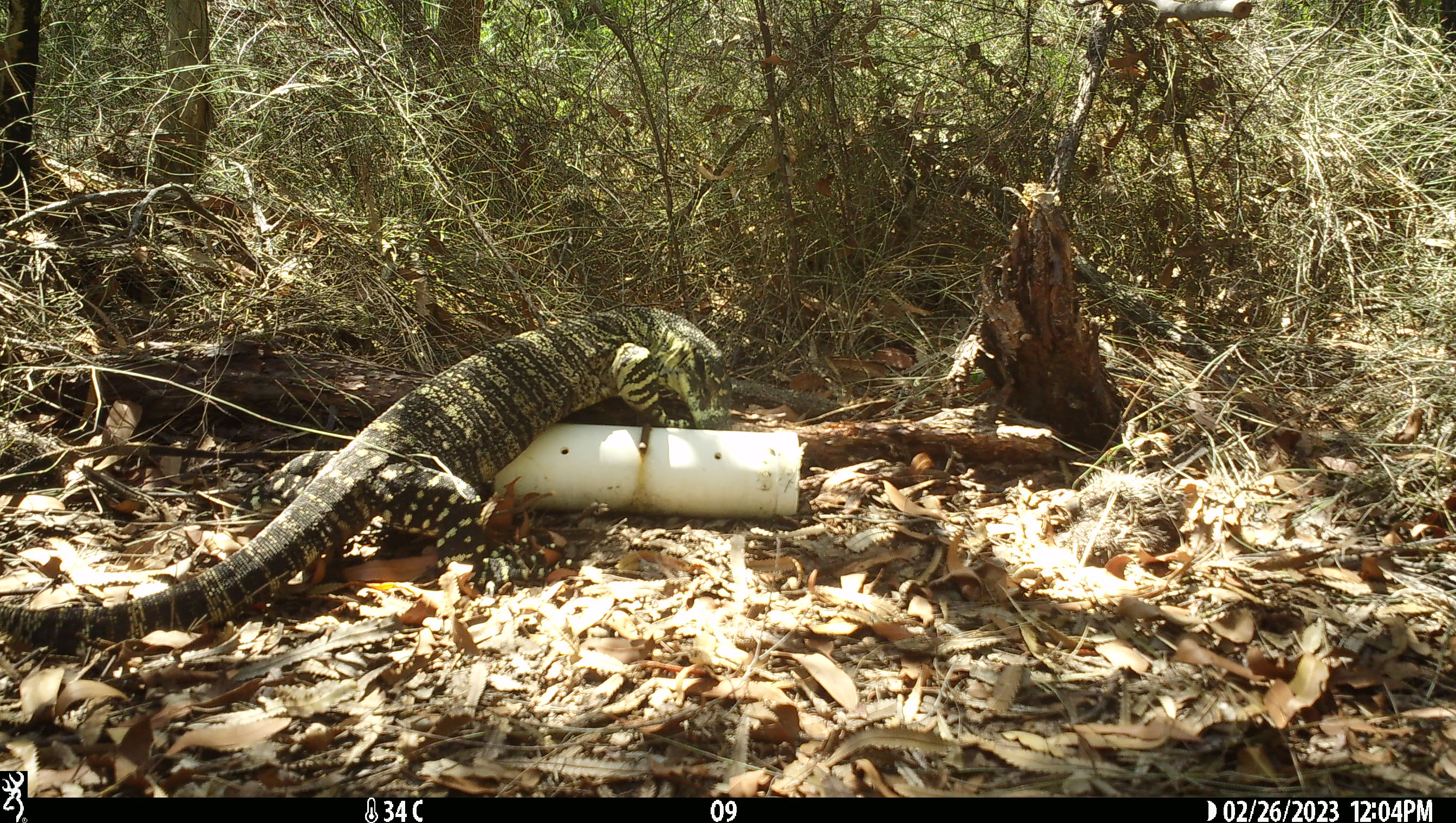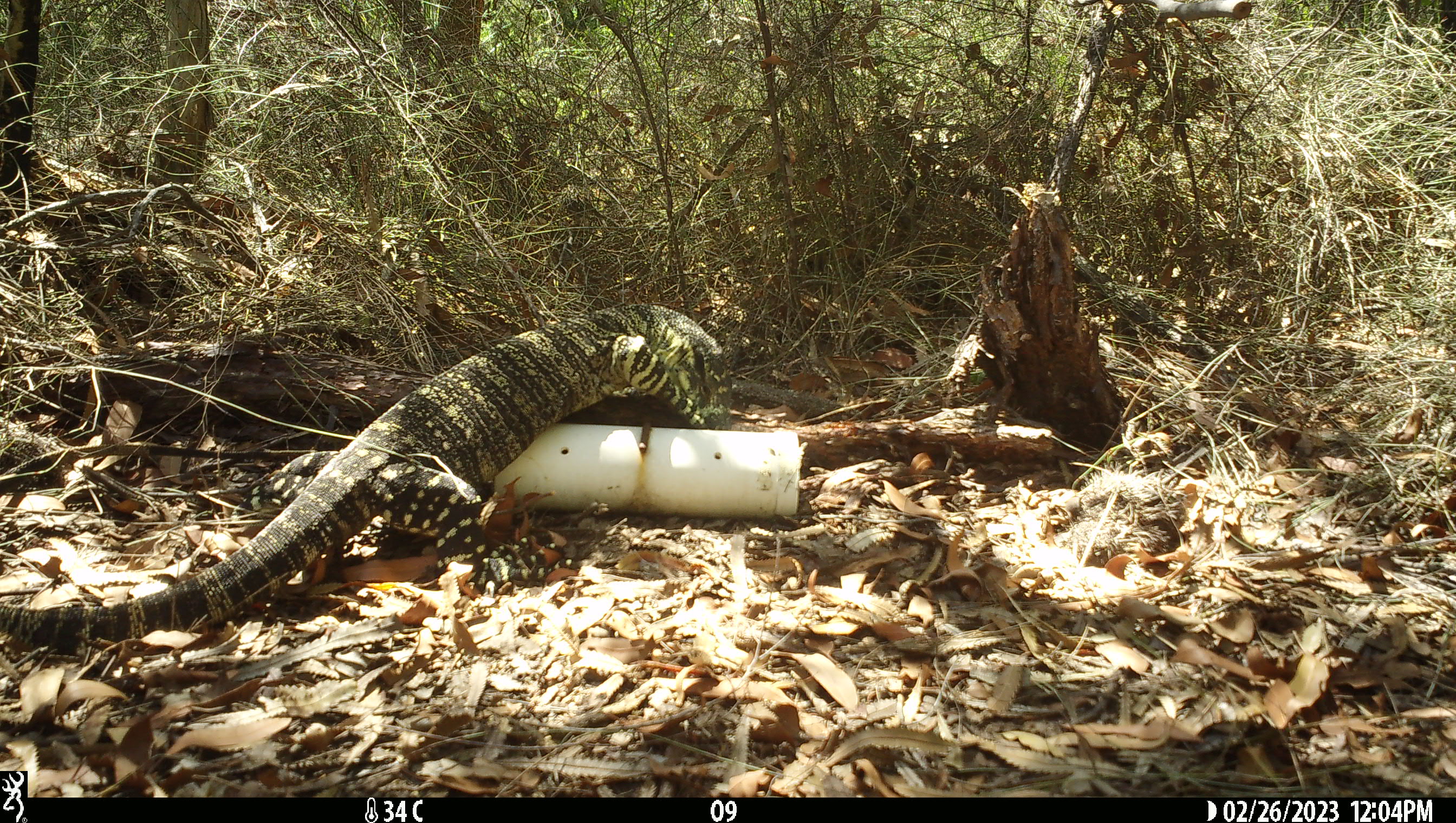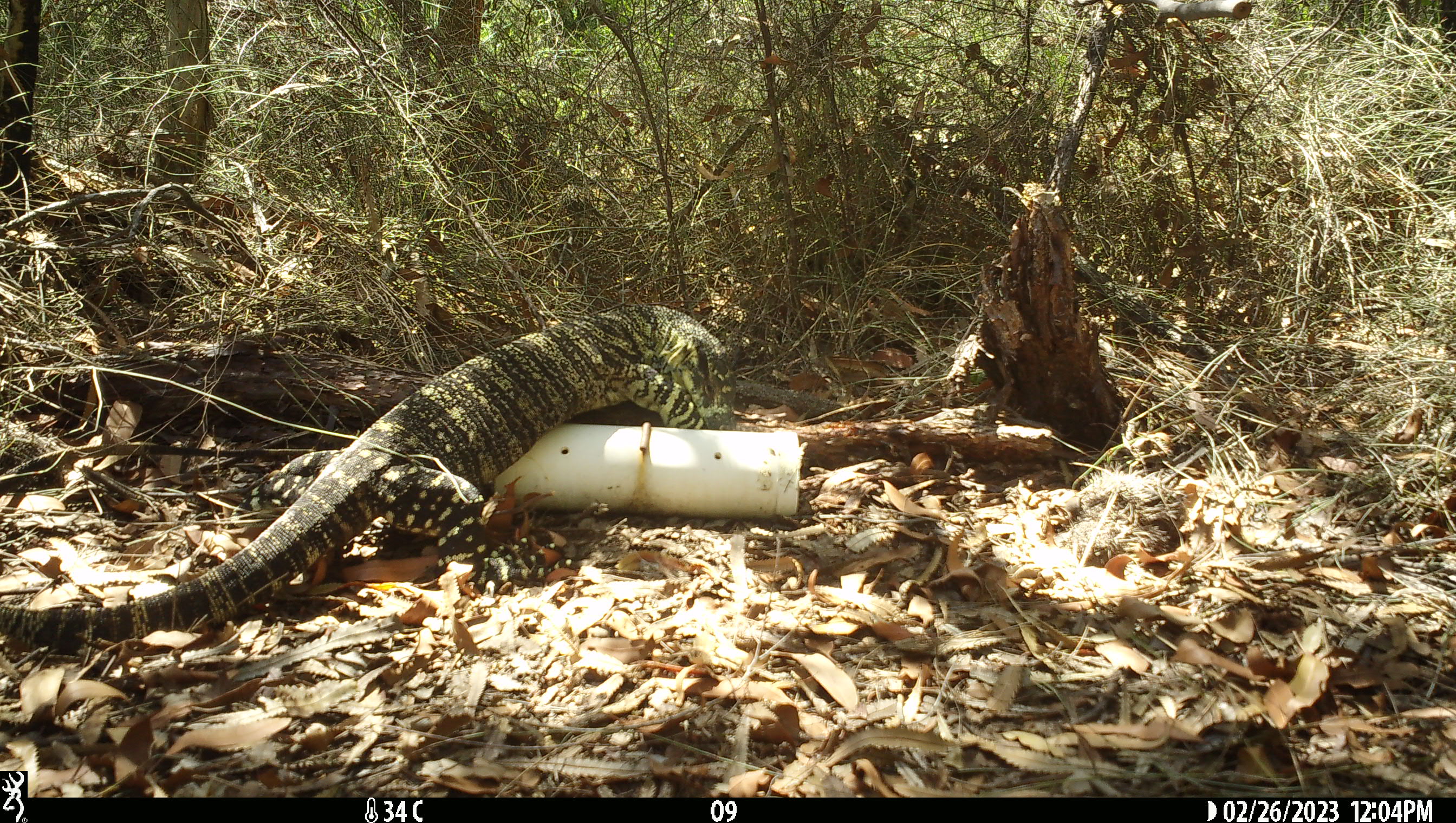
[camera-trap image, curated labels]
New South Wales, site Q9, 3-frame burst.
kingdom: Animalia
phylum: Chordata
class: Reptilia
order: Squamata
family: Varanidae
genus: Varanus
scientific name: Varanus varius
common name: lace monitor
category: goanna